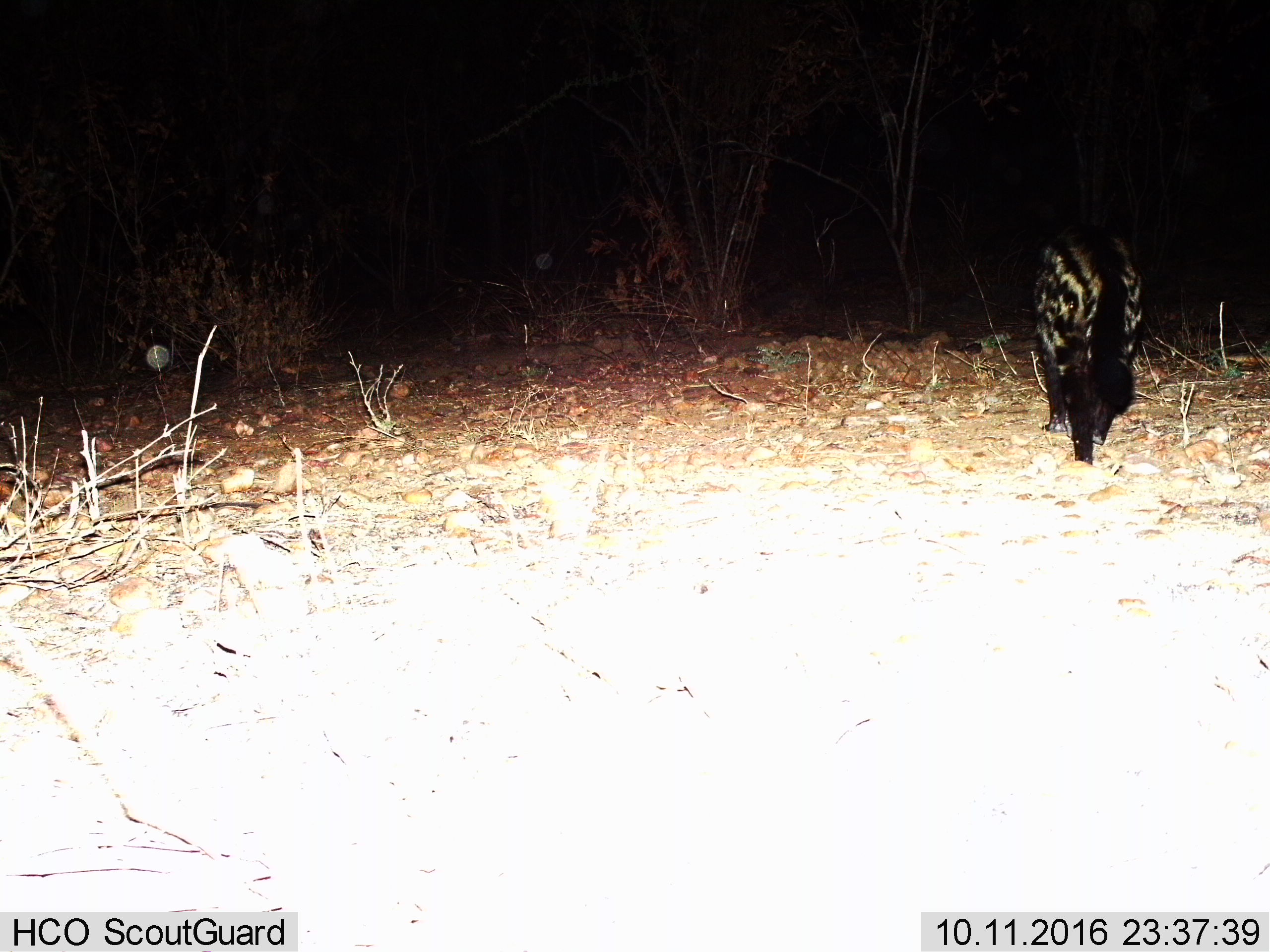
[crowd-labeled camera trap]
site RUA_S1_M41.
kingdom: Animalia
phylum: Chordata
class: Mammalia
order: Carnivora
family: Viverridae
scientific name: Viverridae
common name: civet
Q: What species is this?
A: Civet (Viverridae).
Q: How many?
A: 1.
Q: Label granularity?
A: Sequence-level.